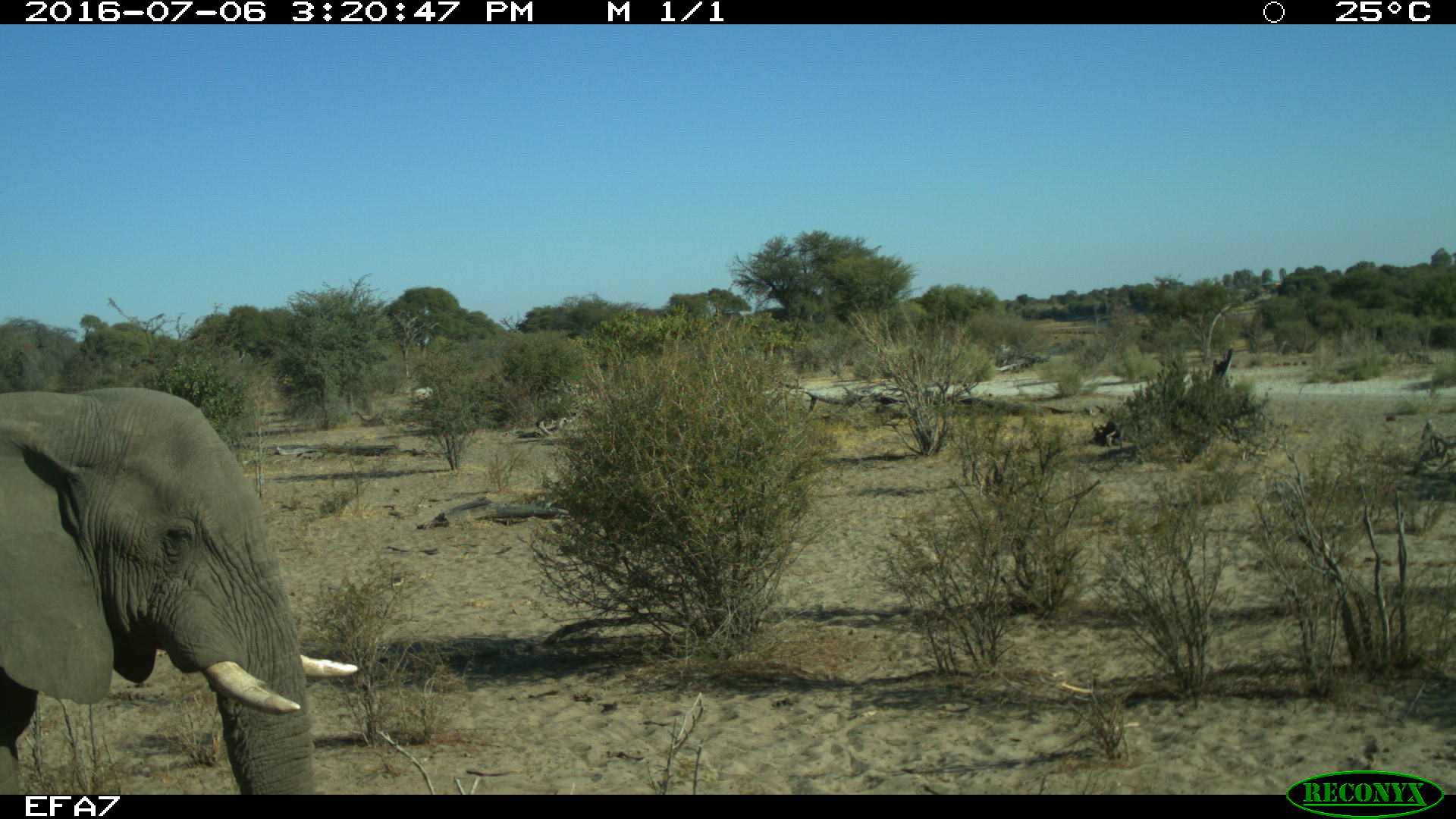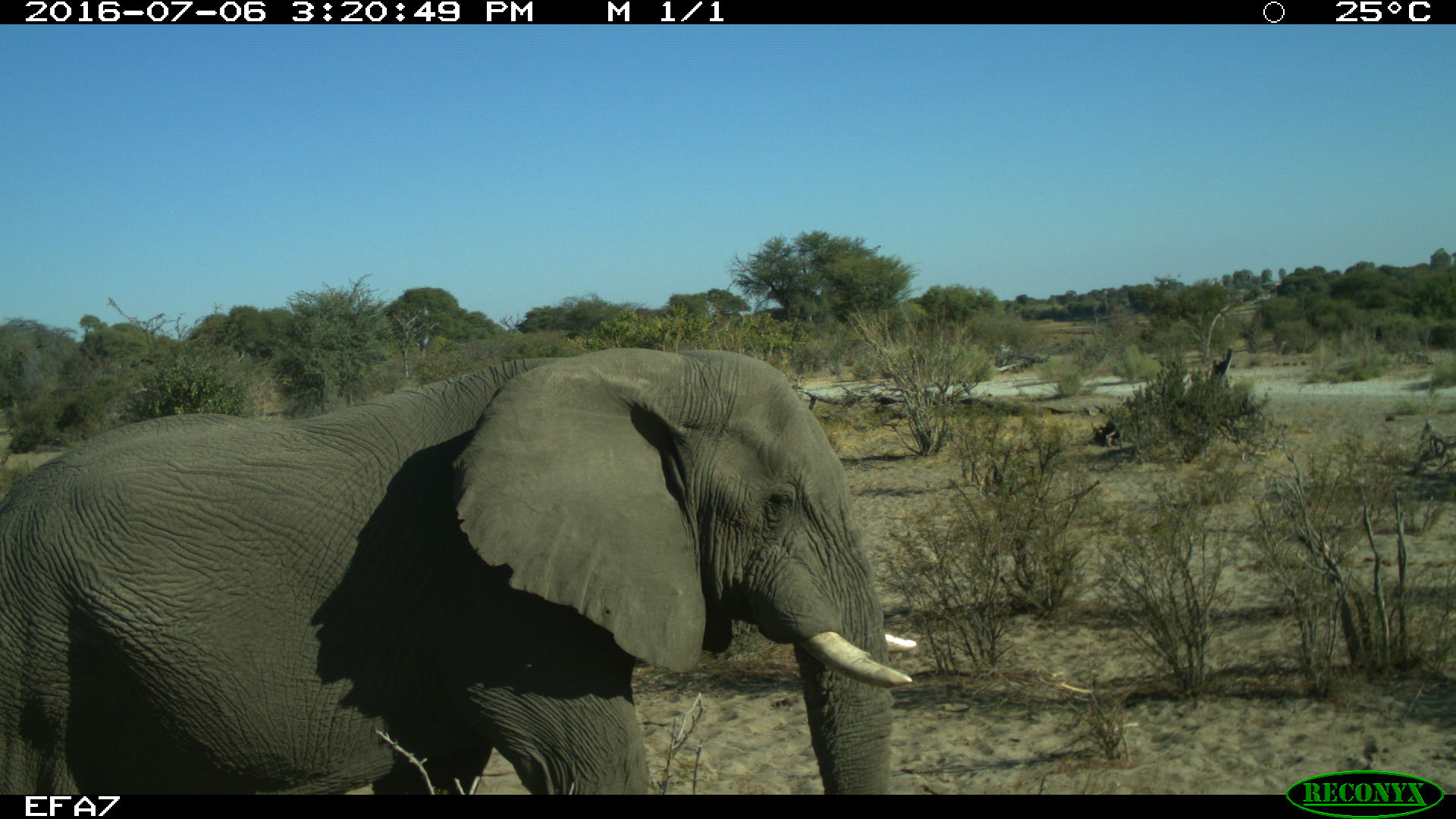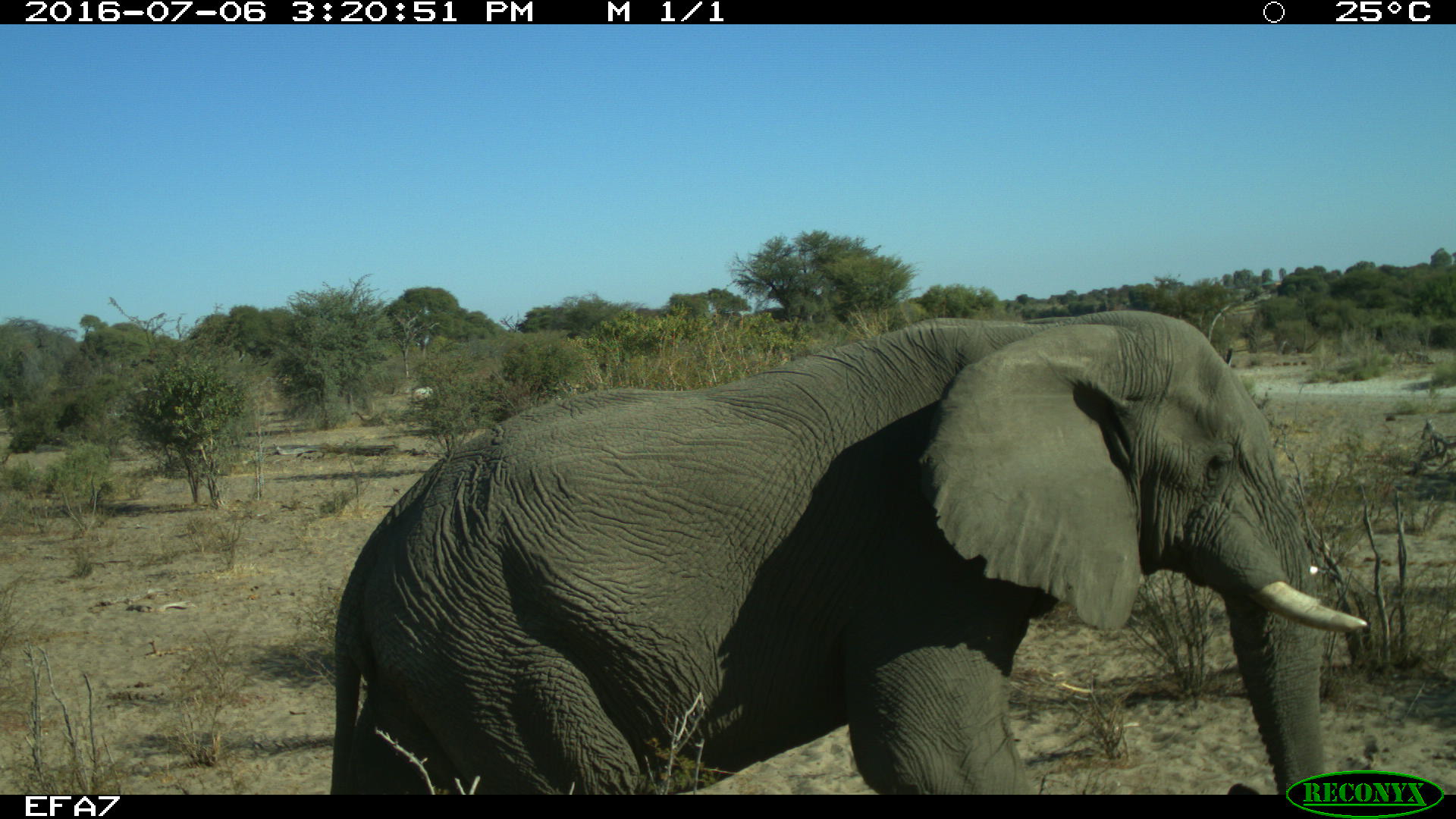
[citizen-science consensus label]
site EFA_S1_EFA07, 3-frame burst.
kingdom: Animalia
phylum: Chordata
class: Mammalia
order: Proboscidea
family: Elephantidae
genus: Loxodonta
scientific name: Loxodonta africana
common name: african bush elephant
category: elephant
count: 1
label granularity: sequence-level